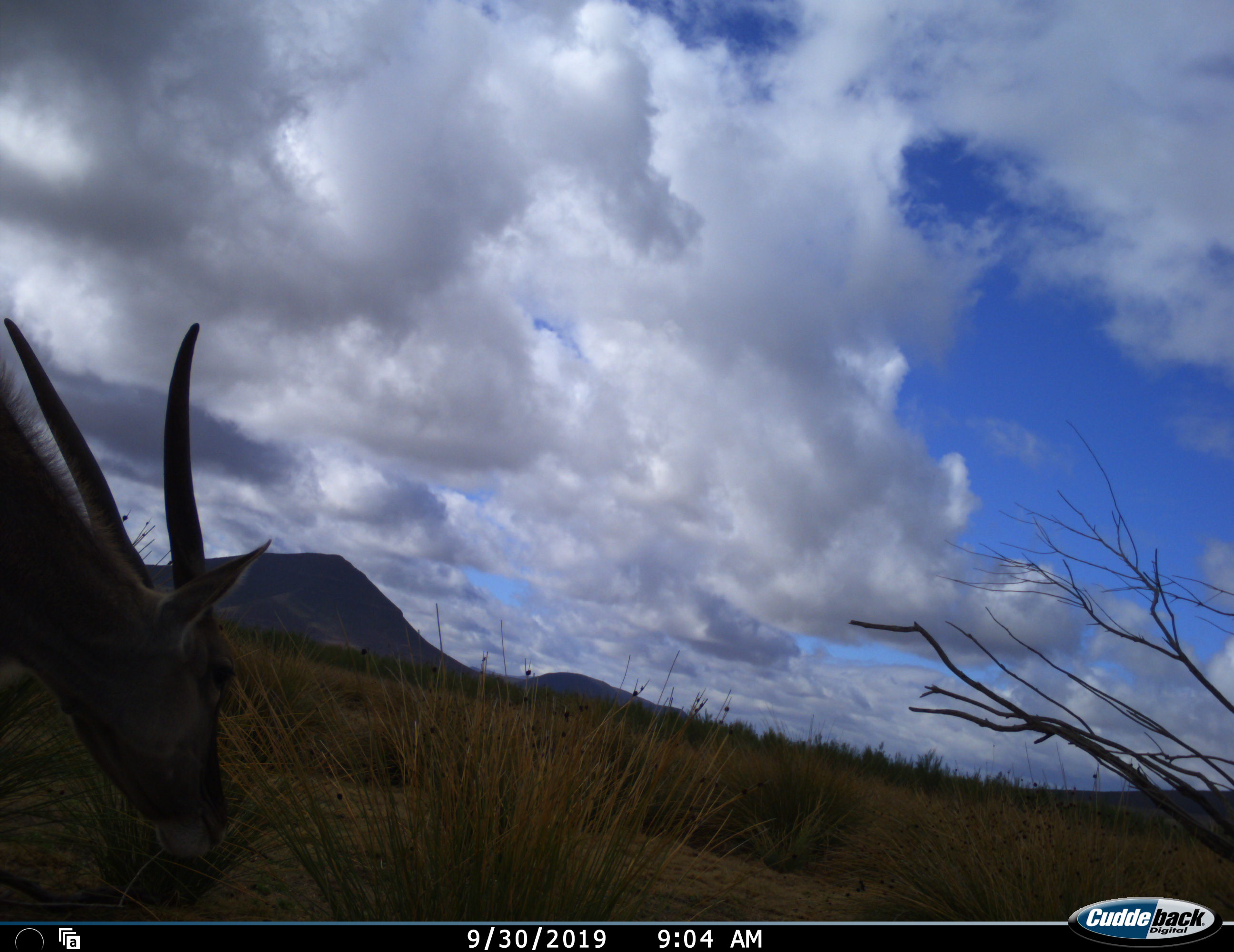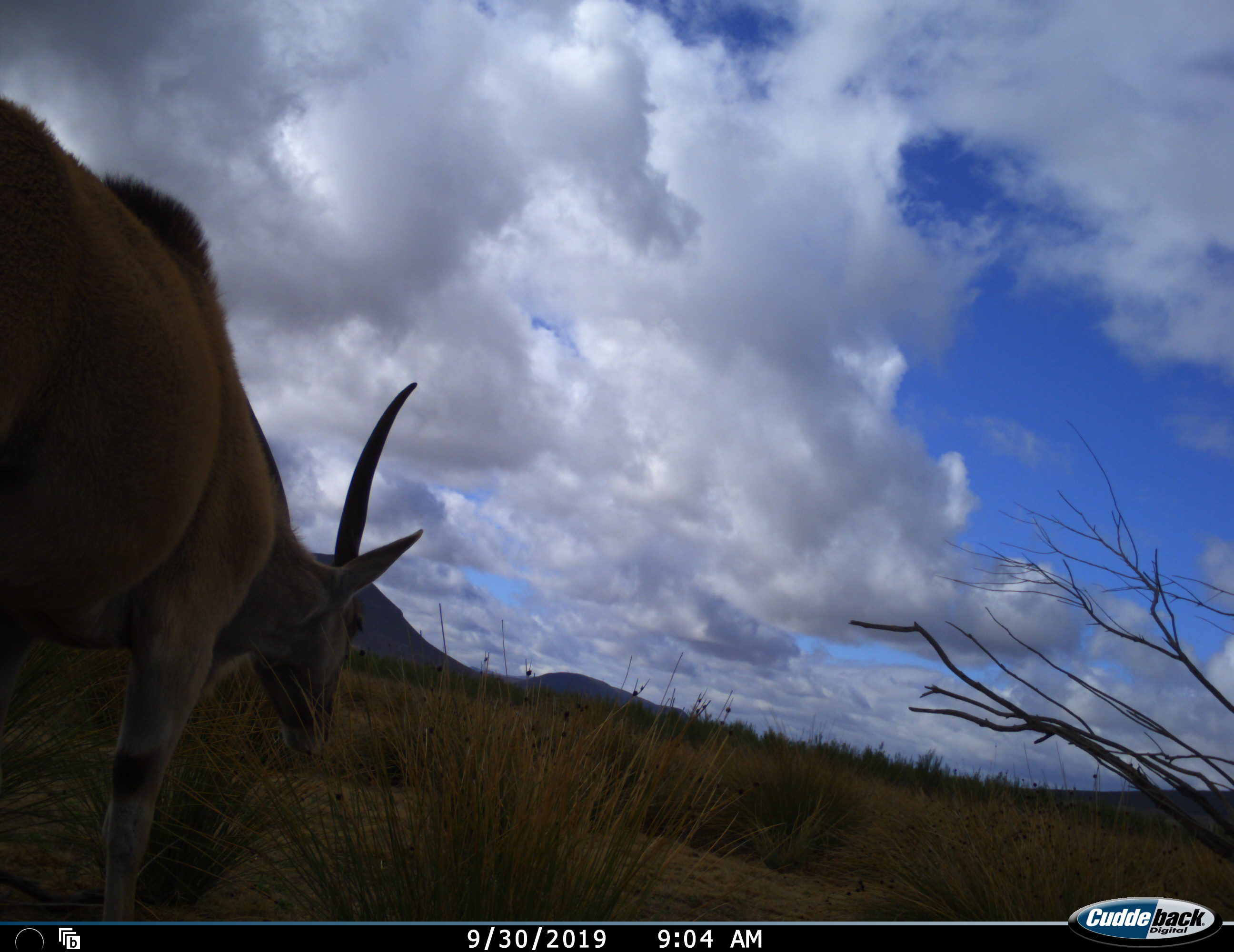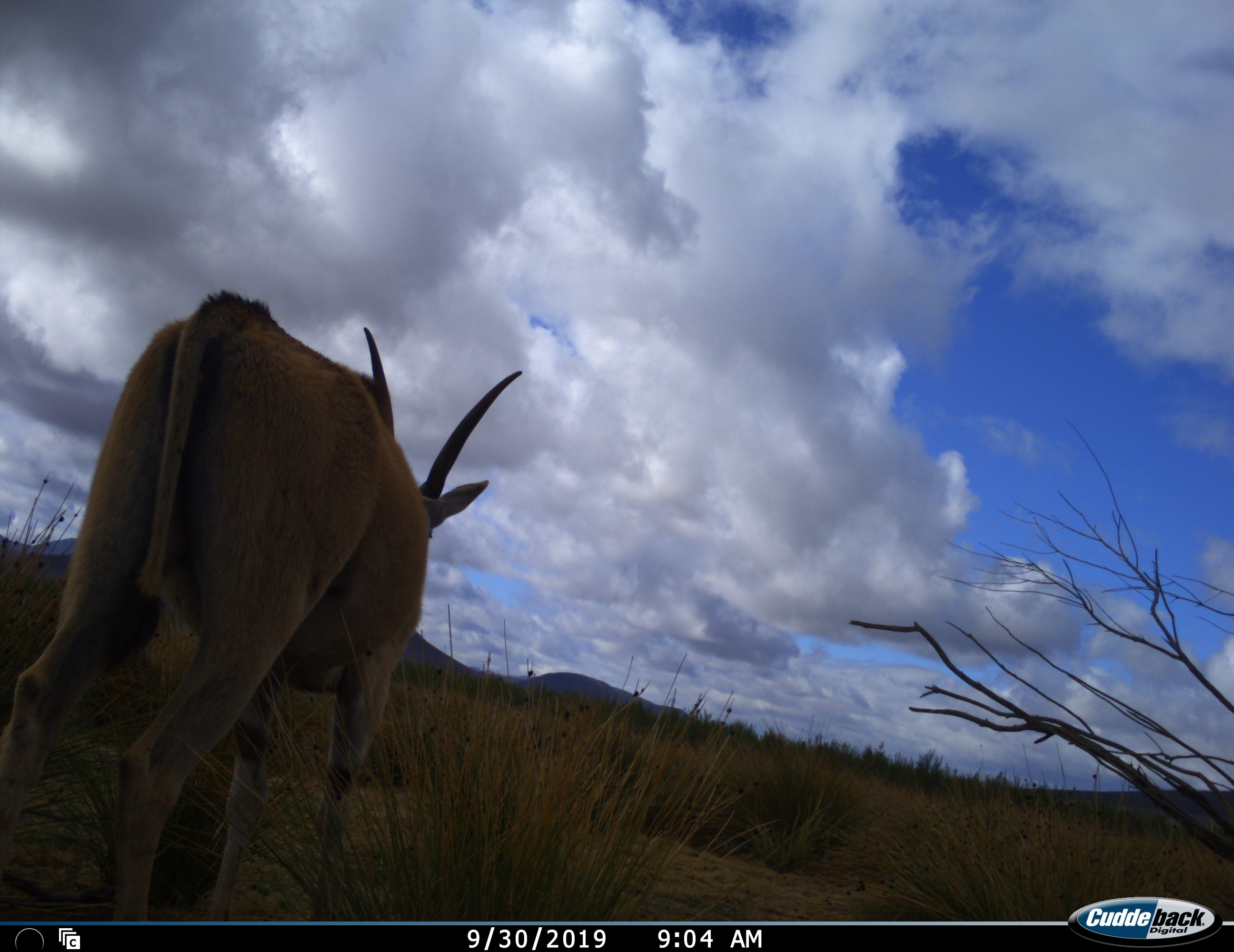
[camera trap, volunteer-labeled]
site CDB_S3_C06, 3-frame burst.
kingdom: Animalia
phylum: Chordata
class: Mammalia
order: Artiodactyla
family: Bovidae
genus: Tragelaphus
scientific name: Tragelaphus oryx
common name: eland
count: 1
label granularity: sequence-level